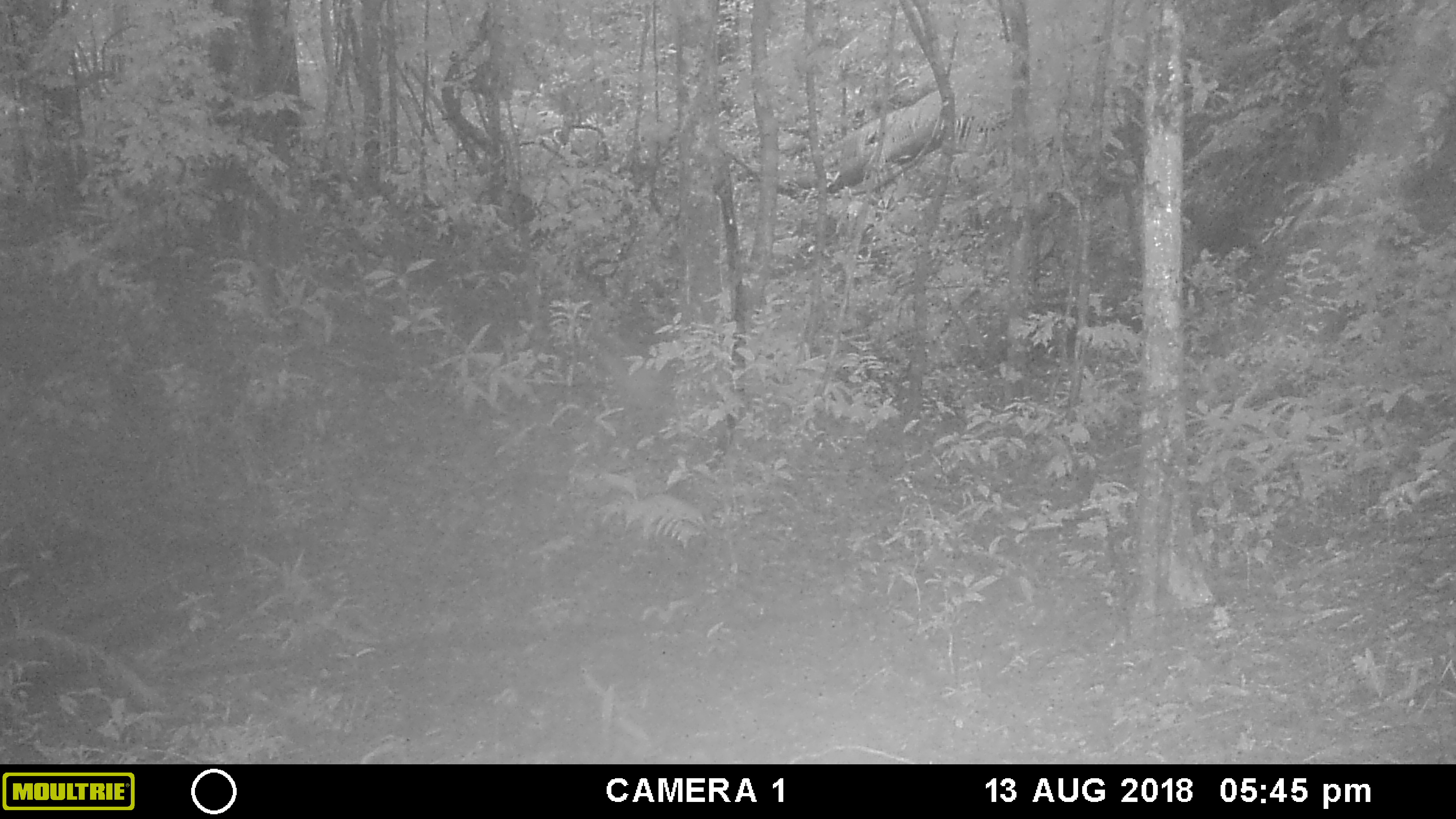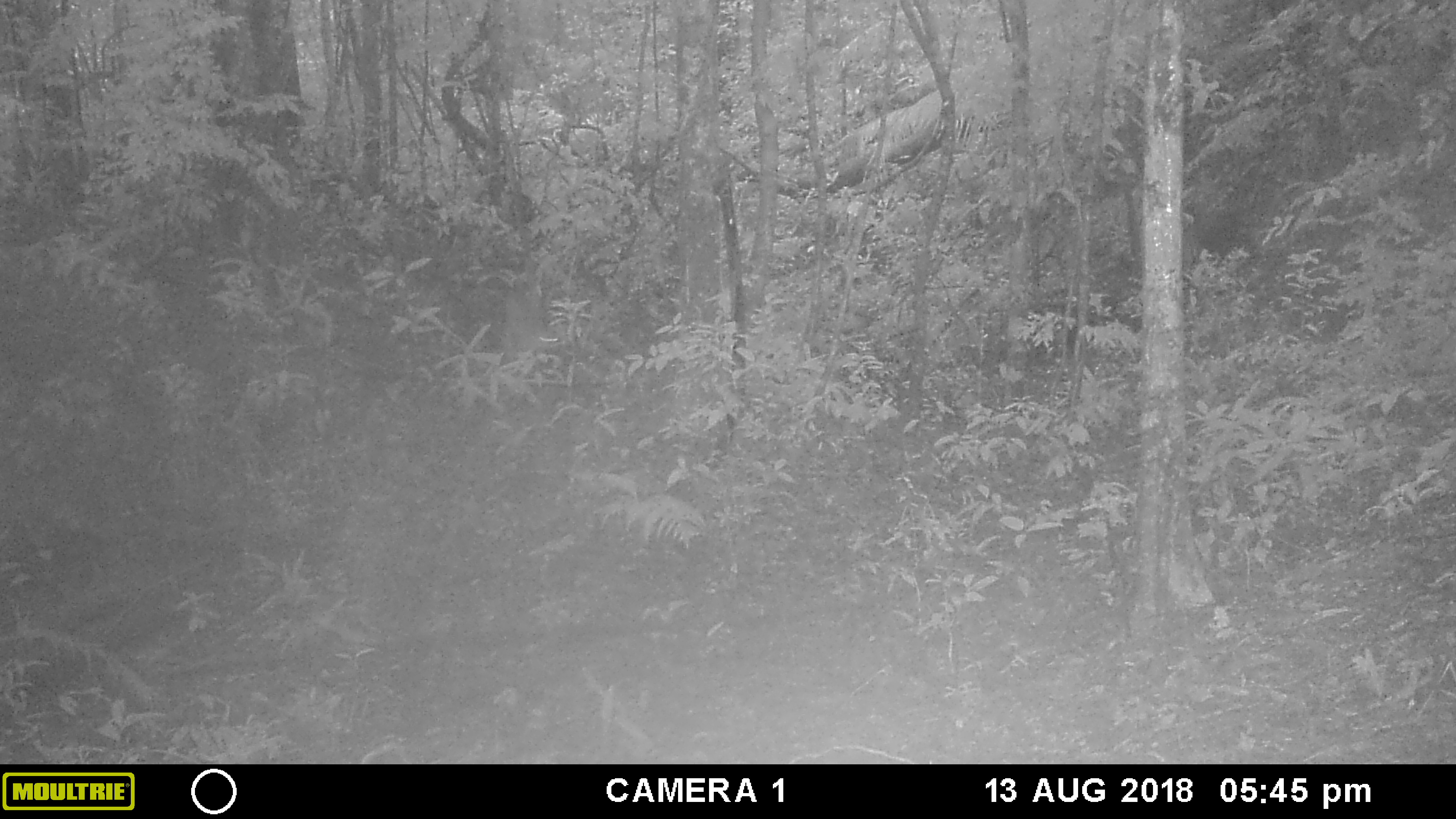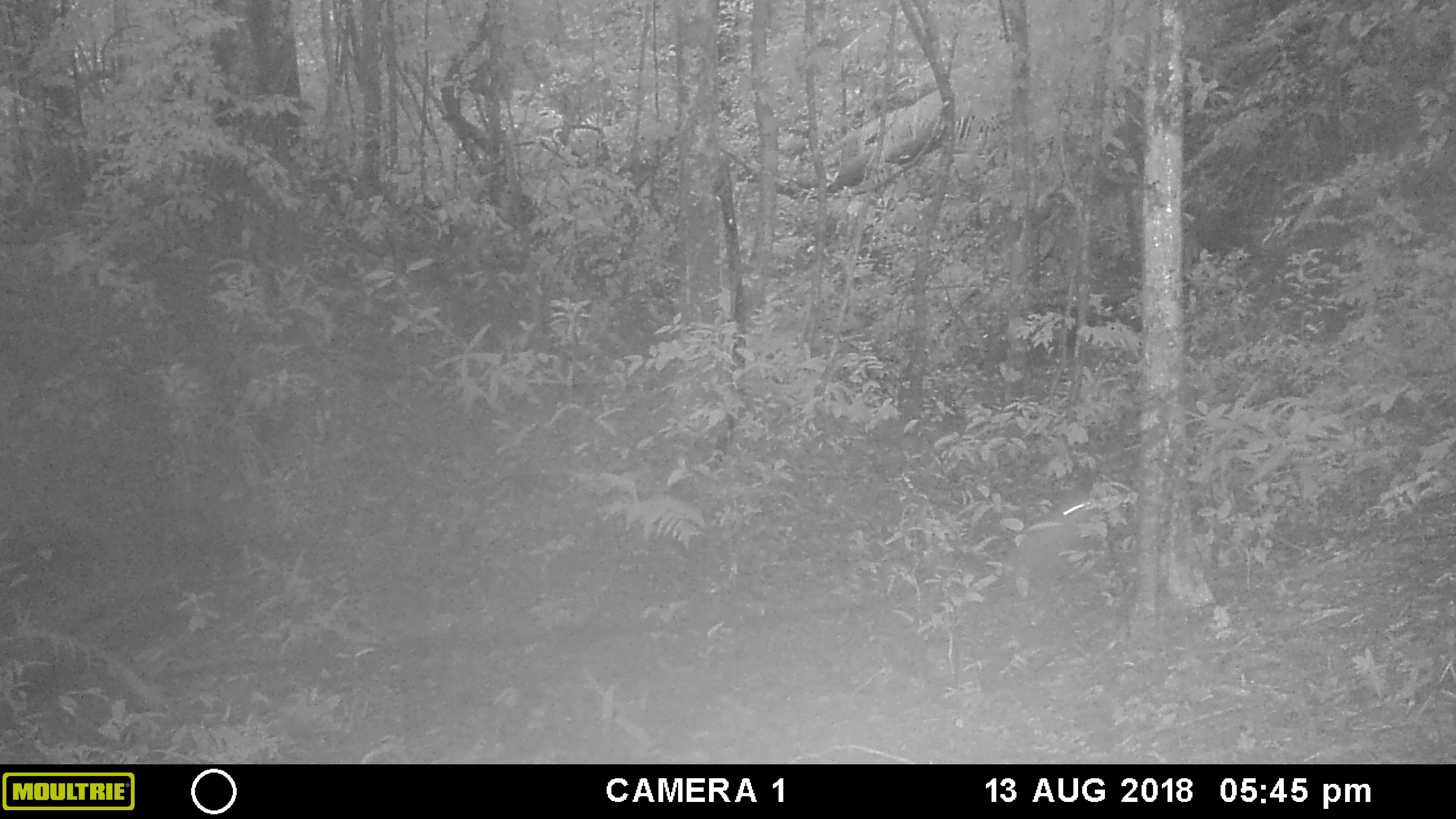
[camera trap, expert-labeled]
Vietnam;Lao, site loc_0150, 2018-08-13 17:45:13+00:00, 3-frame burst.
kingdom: Animalia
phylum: Arthropoda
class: Insecta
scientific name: Insecta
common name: insect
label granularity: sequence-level